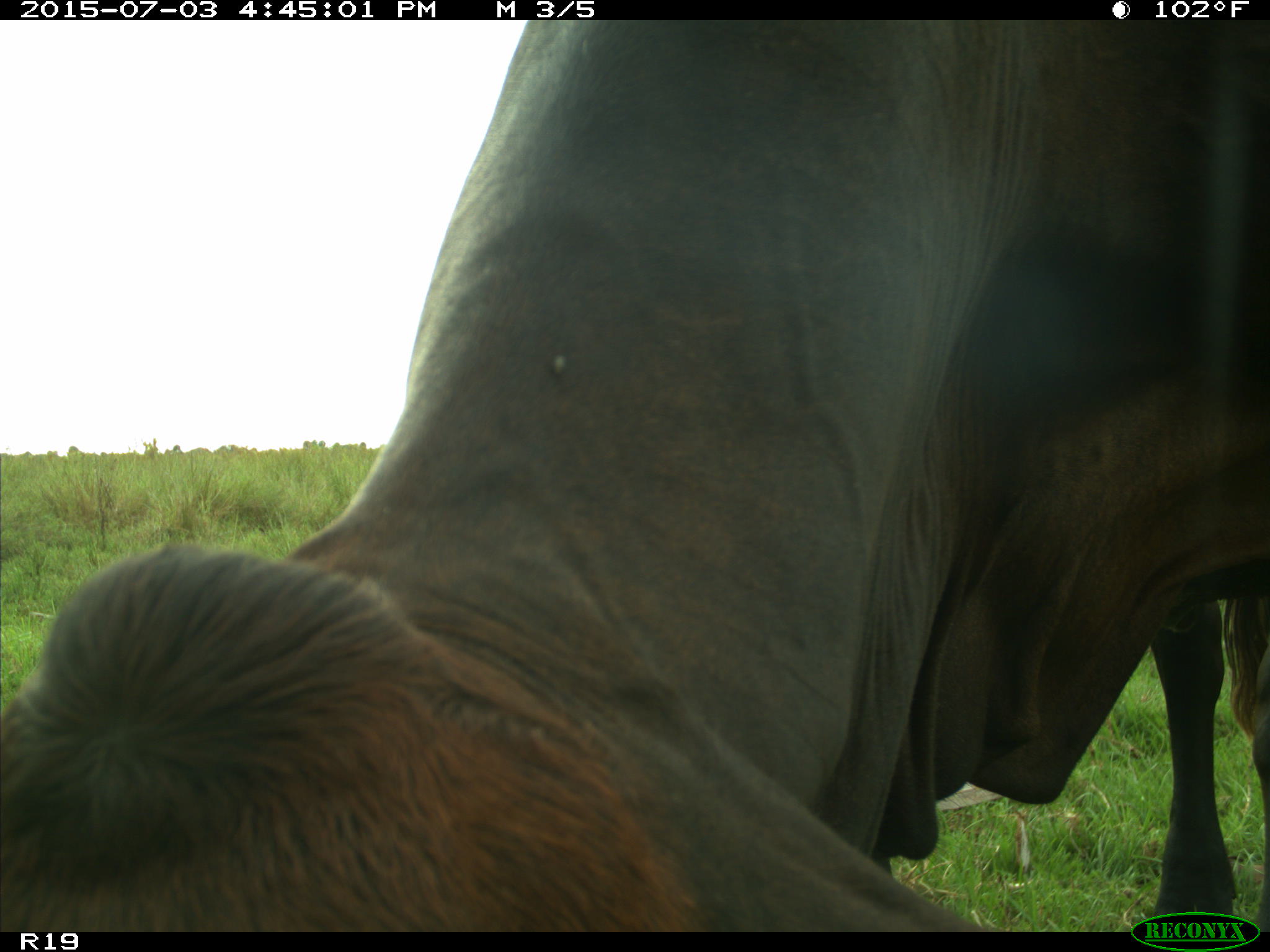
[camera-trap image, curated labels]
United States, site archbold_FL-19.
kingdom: Animalia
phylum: Chordata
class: Mammalia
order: Artiodactyla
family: Bovidae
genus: Bos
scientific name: Bos taurus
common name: domestic cow